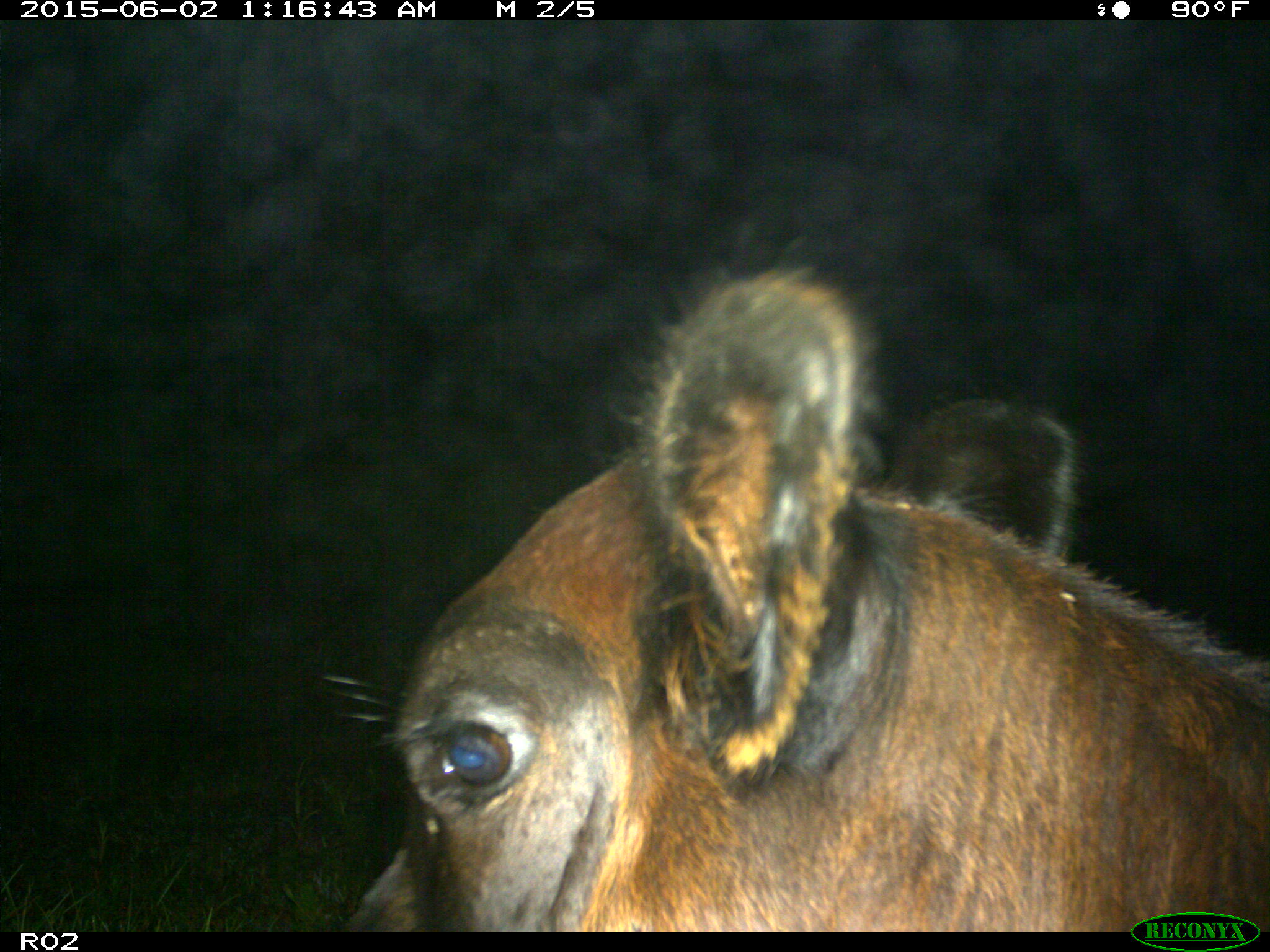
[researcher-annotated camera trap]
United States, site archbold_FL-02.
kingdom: Animalia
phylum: Chordata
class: Mammalia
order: Artiodactyla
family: Bovidae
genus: Bos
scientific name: Bos taurus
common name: domestic cow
Bos taurus (domestic cow).